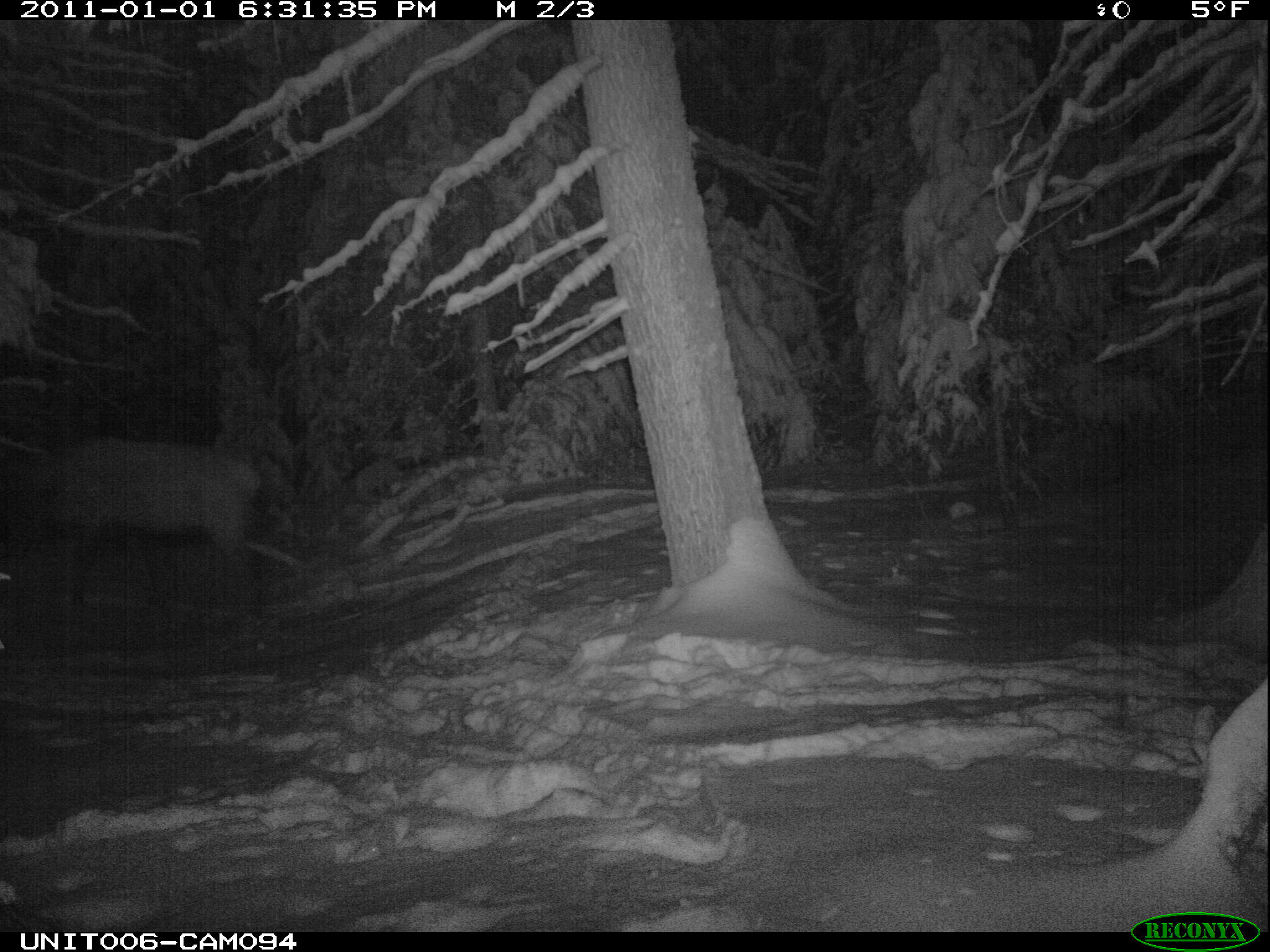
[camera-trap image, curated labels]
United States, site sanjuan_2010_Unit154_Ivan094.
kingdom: Animalia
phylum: Chordata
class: Mammalia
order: Artiodactyla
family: Cervidae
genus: Cervus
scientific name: Cervus elaphus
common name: red deer